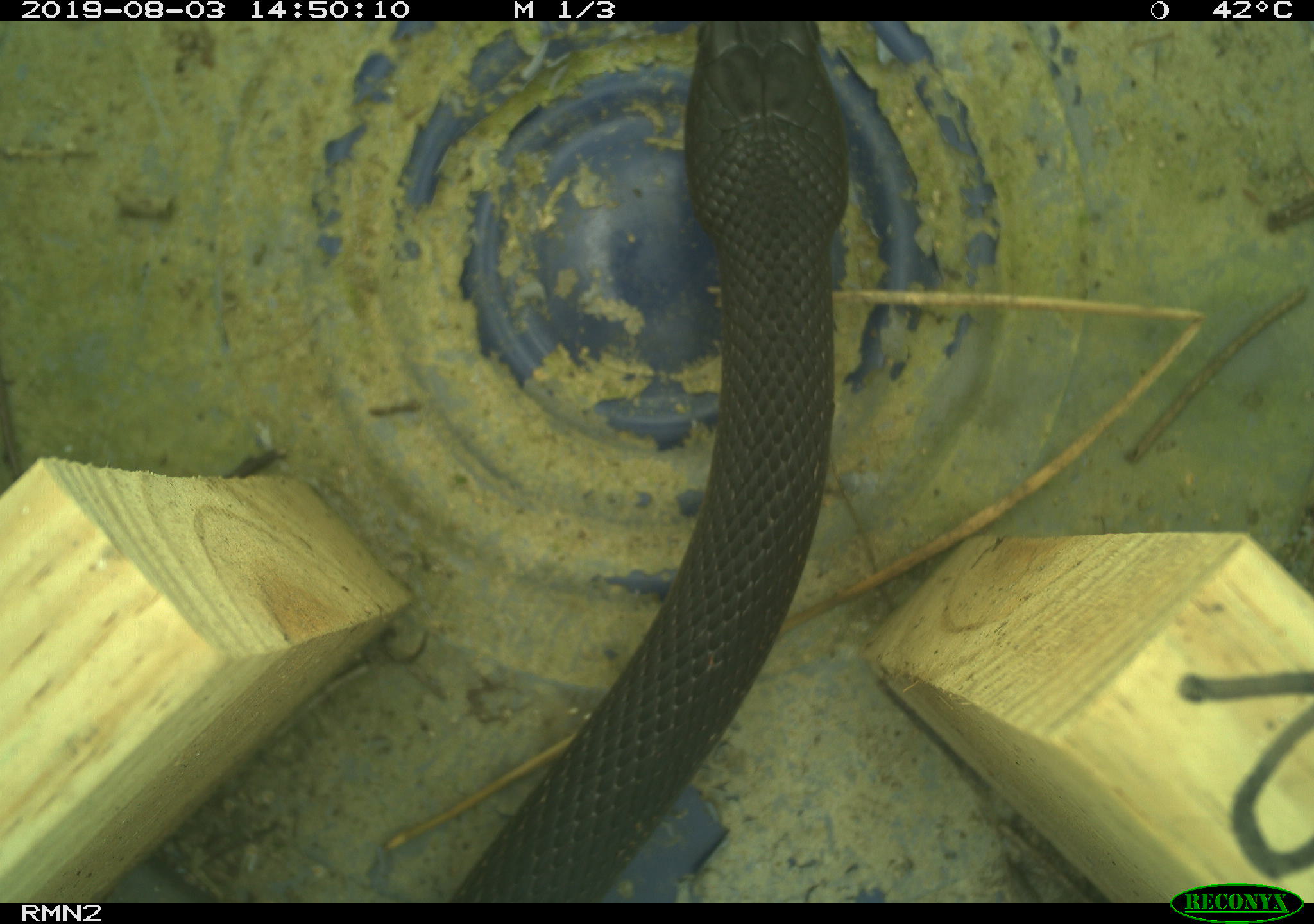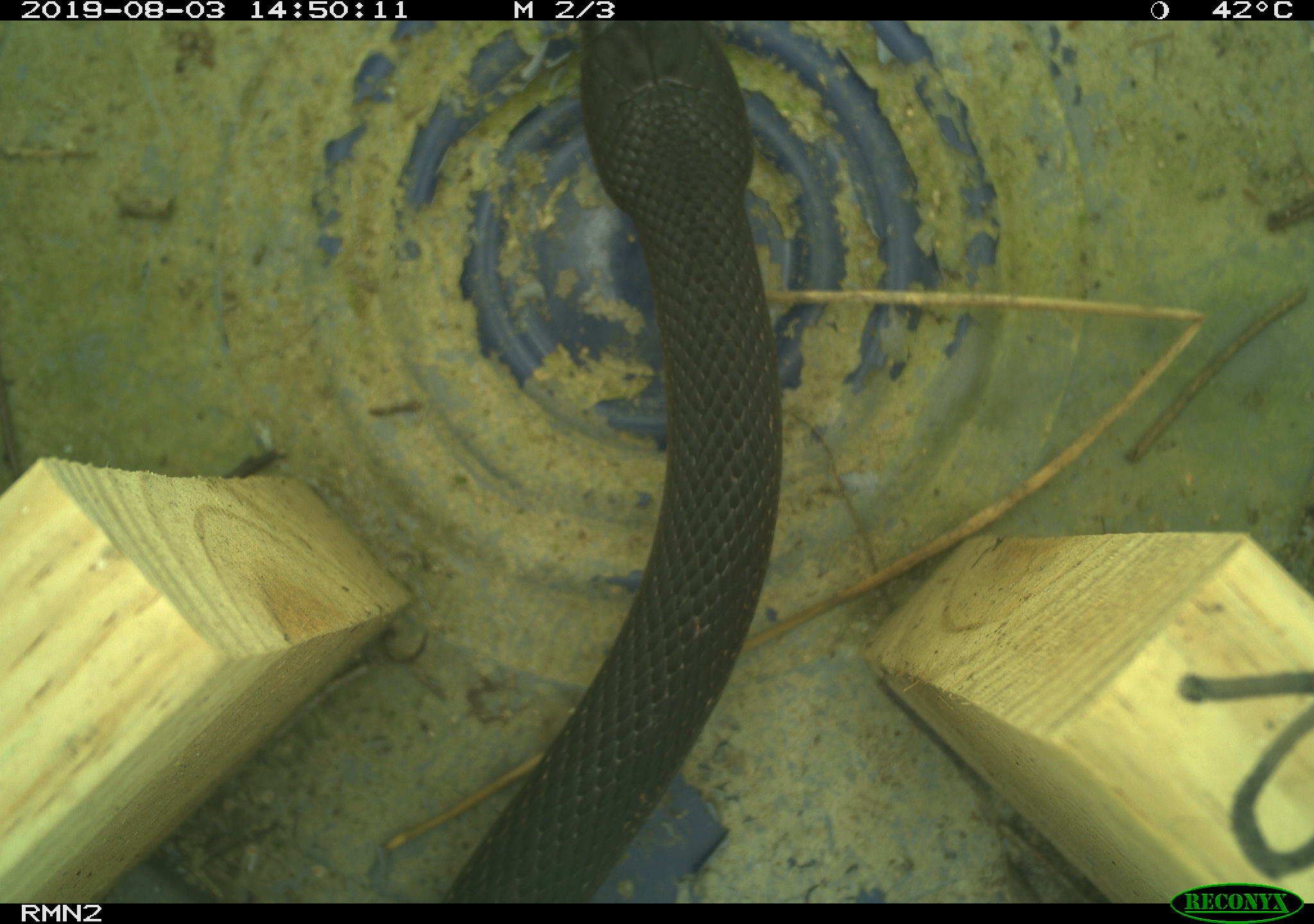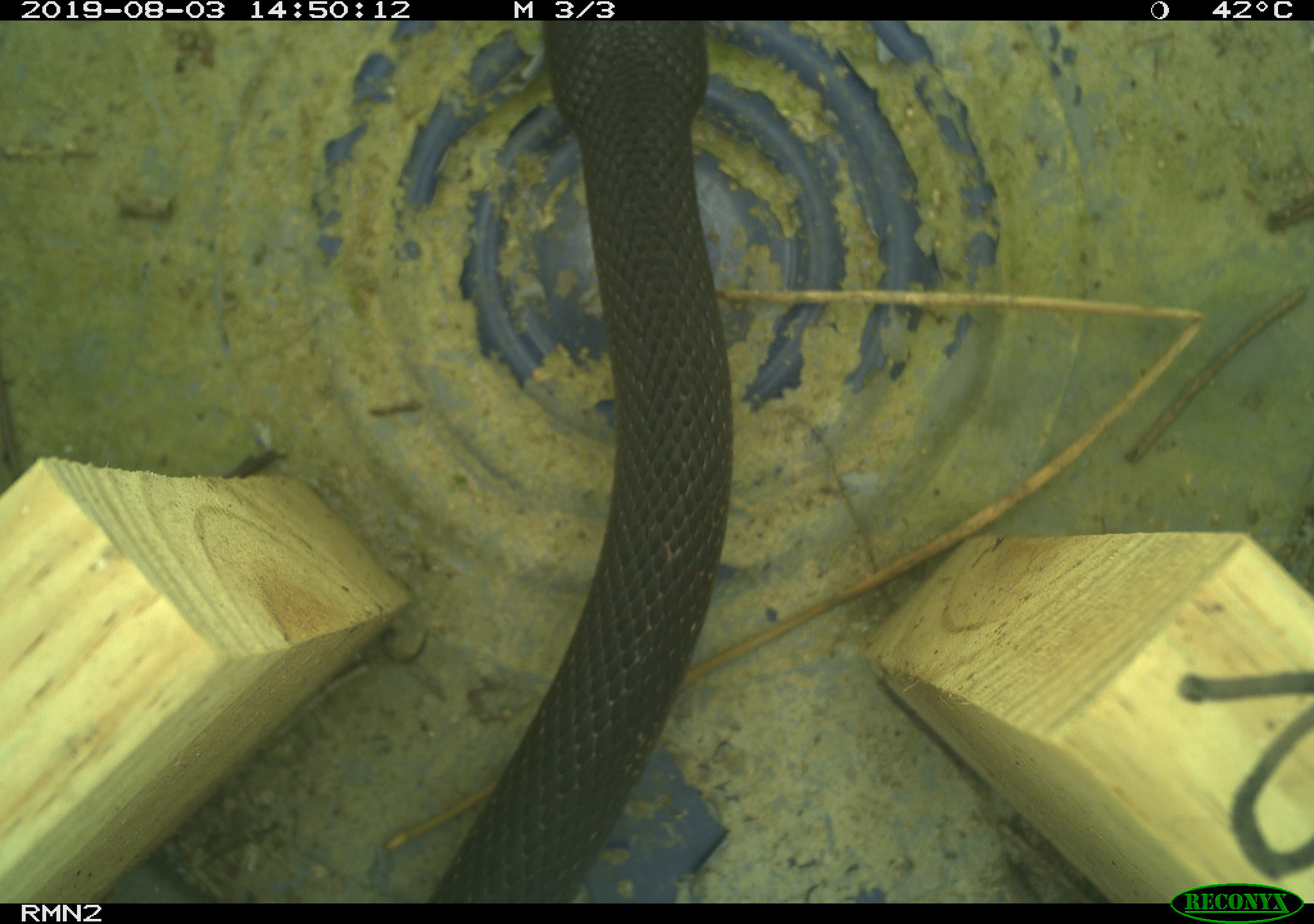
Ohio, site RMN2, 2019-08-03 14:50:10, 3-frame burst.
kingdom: Animalia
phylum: Chordata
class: Reptilia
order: Squamata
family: Colubridae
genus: Pantherophis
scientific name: Pantherophis spiloides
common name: gray ratsnake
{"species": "gray ratsnake (Pantherophis spiloides)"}